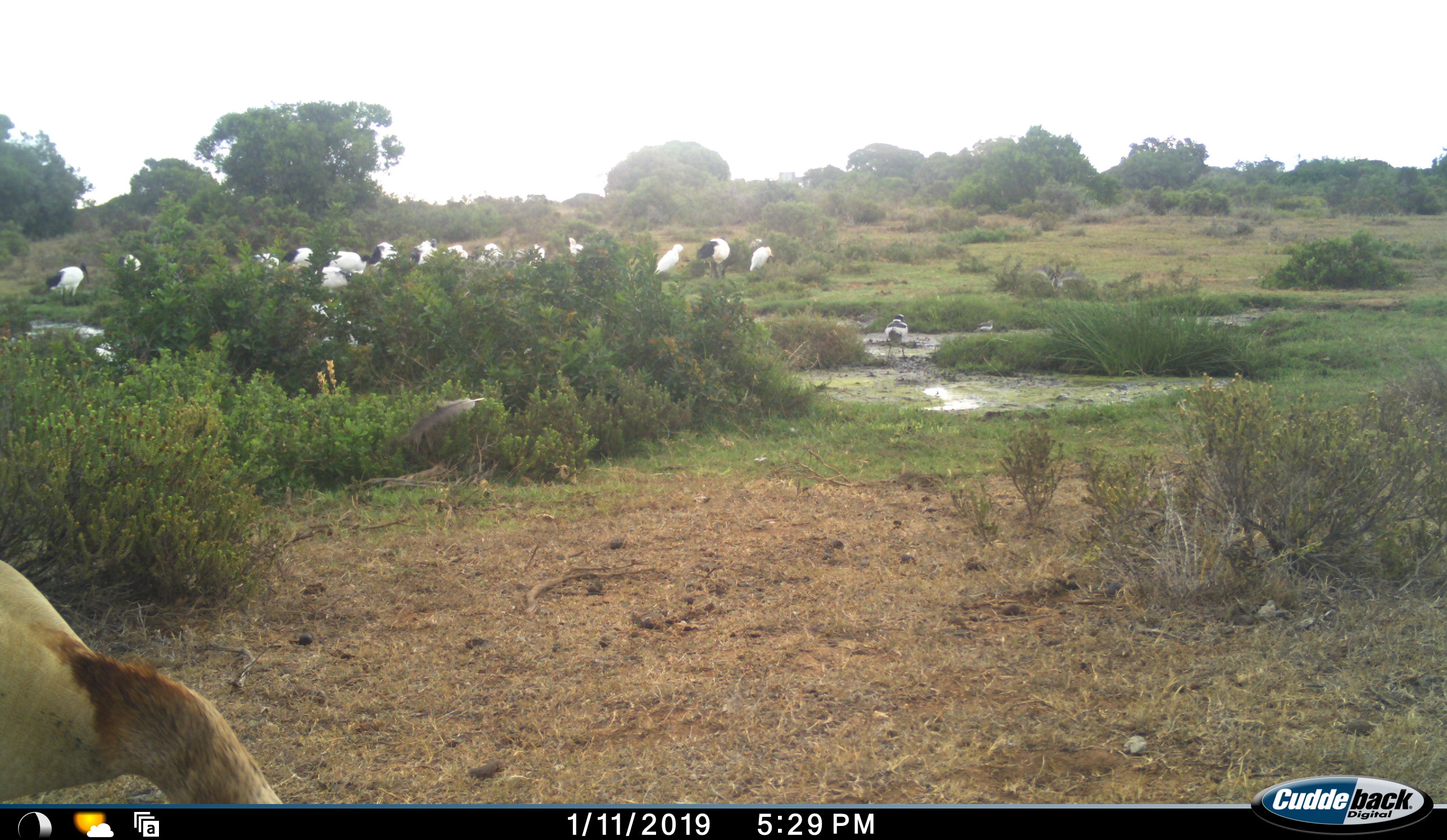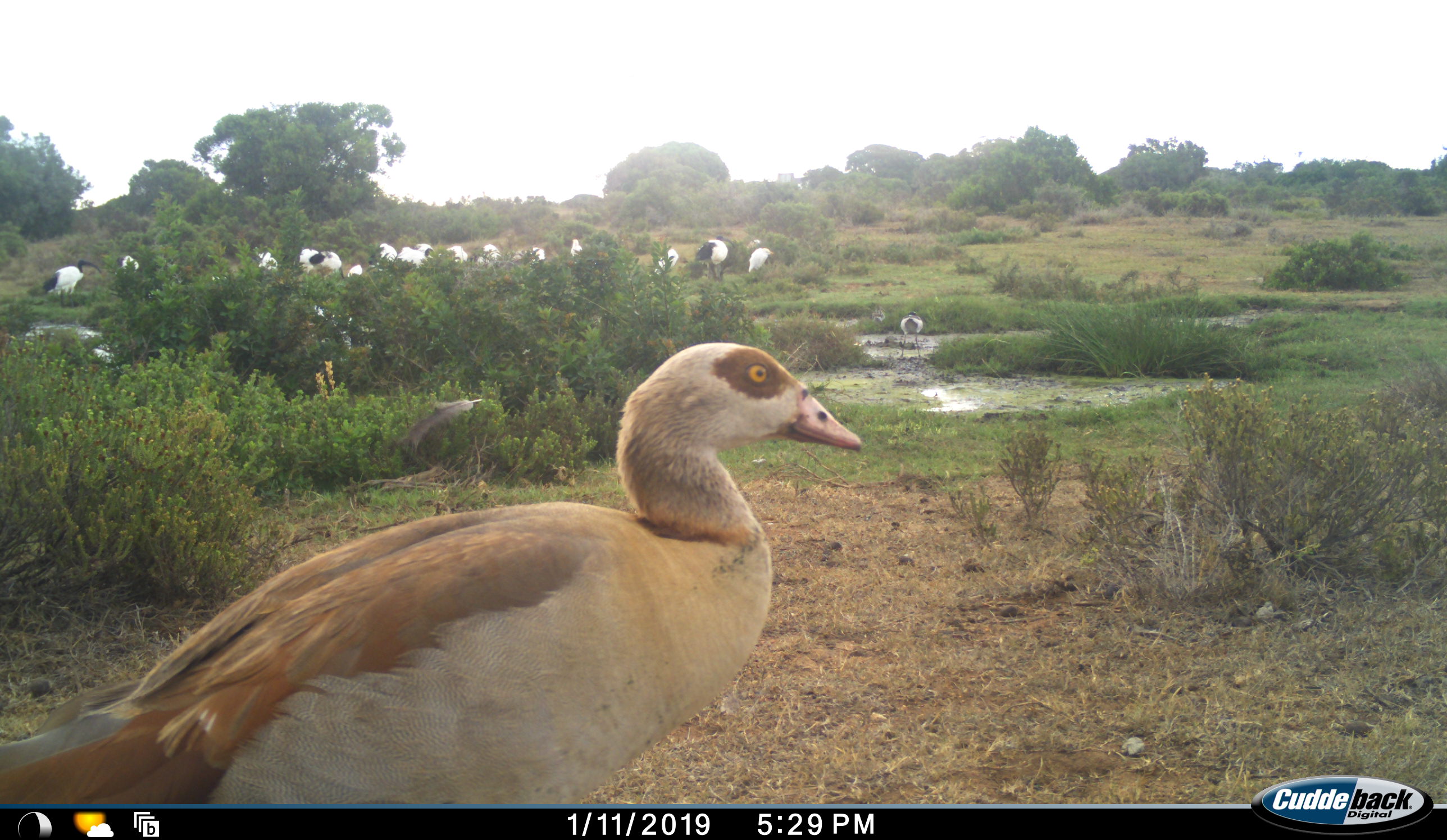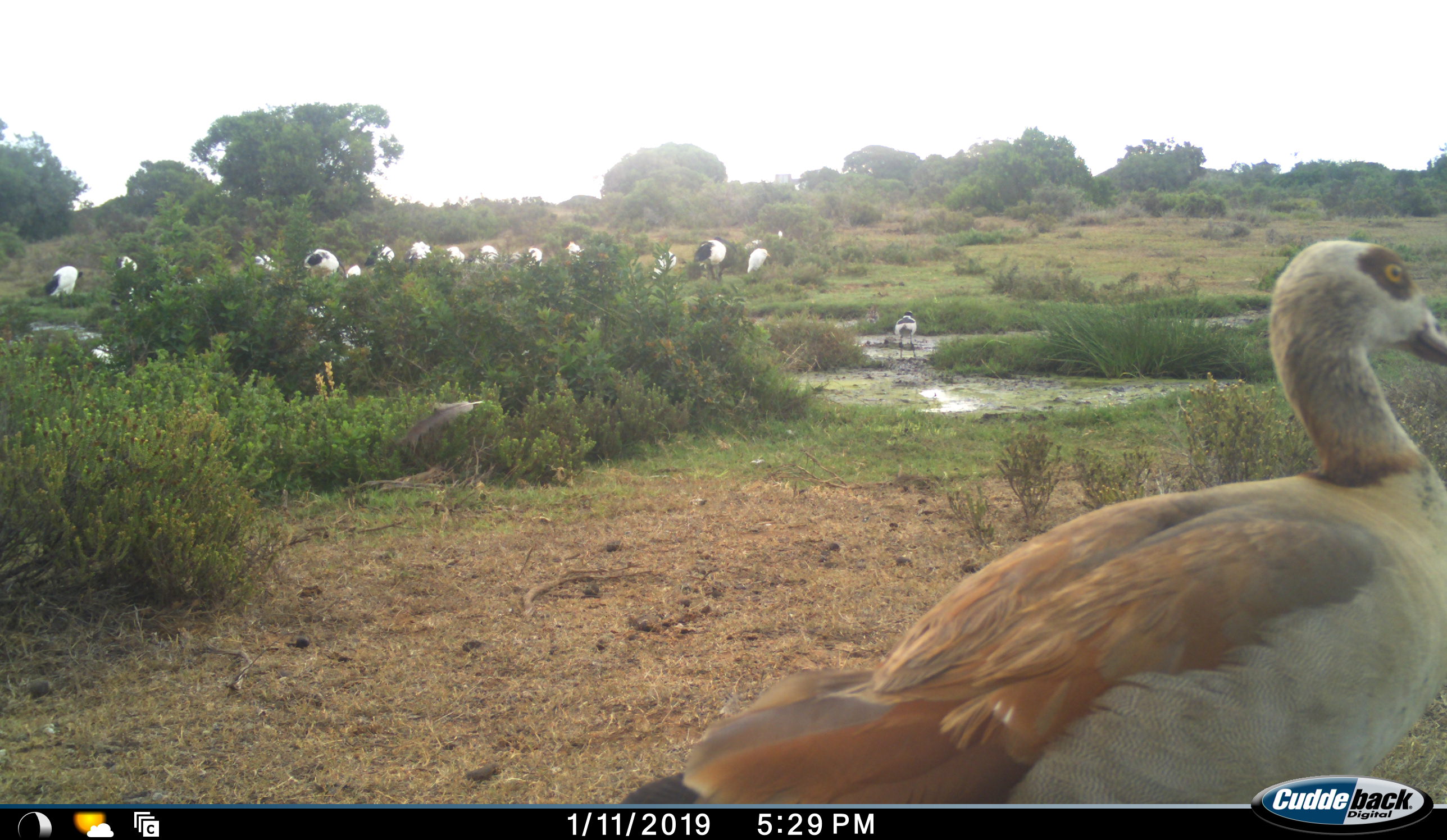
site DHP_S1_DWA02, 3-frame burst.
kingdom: Animalia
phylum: Chordata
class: Aves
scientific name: Aves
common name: bird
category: birdother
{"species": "birdother (bird) (Aves)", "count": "11-50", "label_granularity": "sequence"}